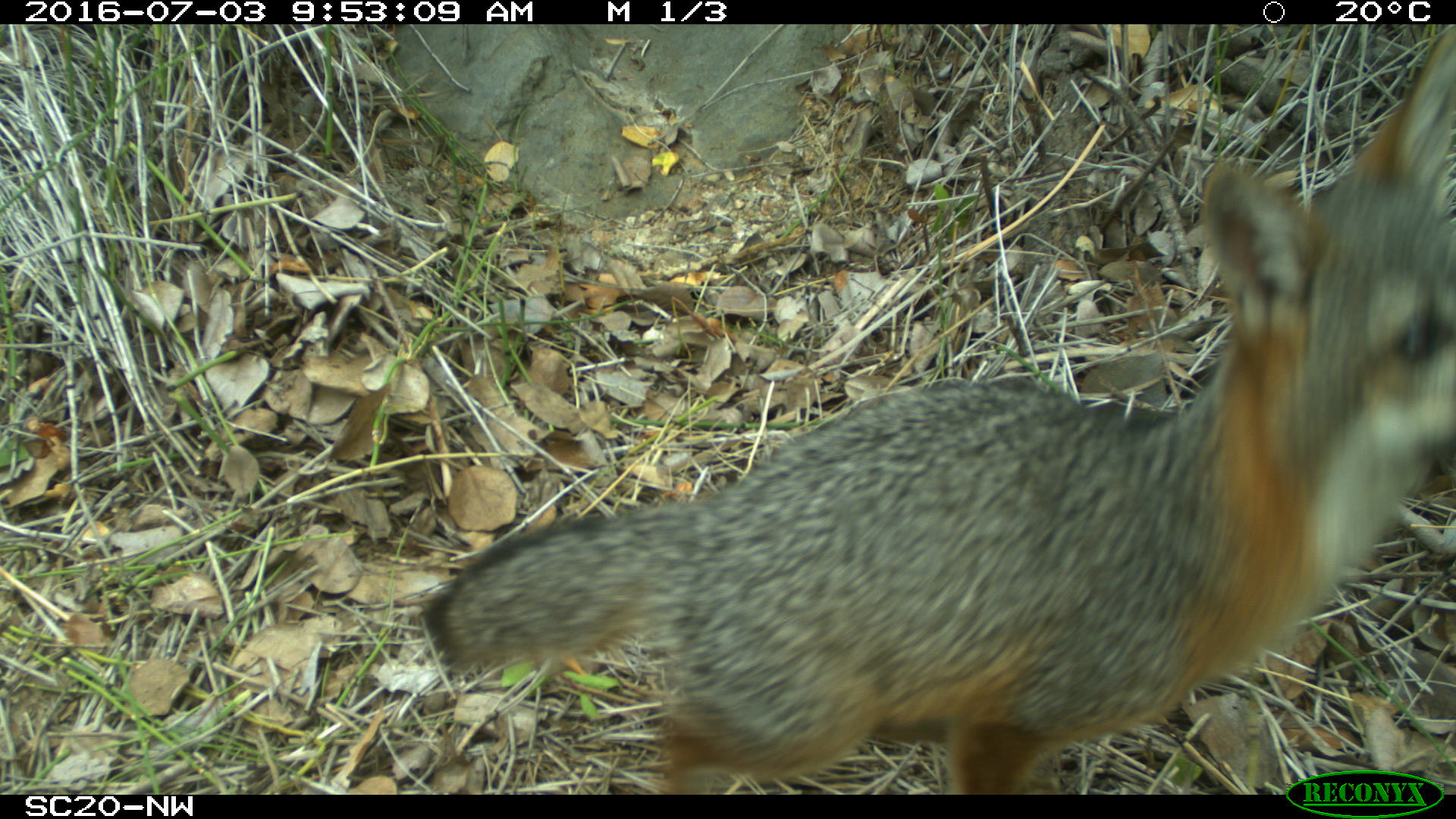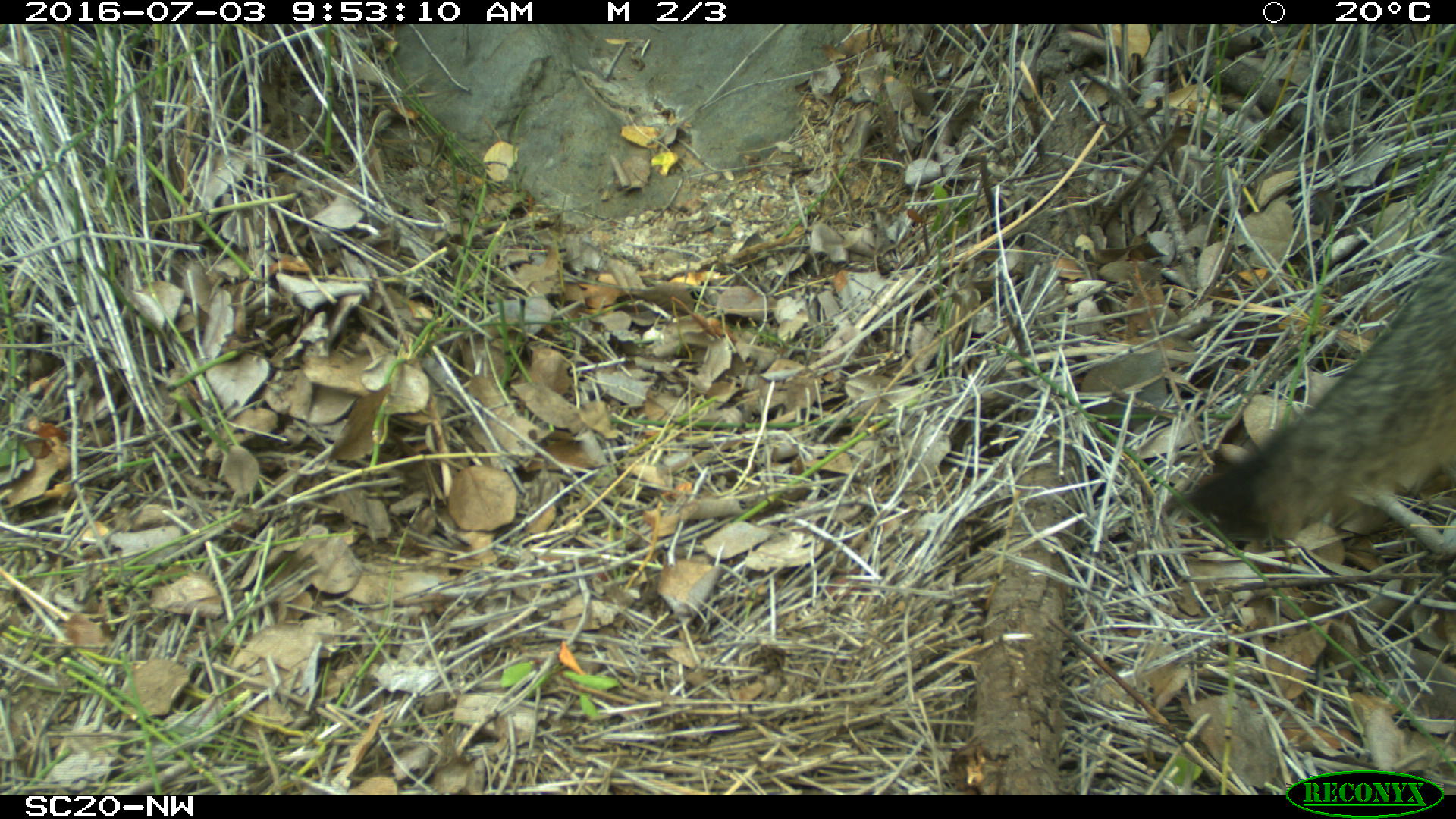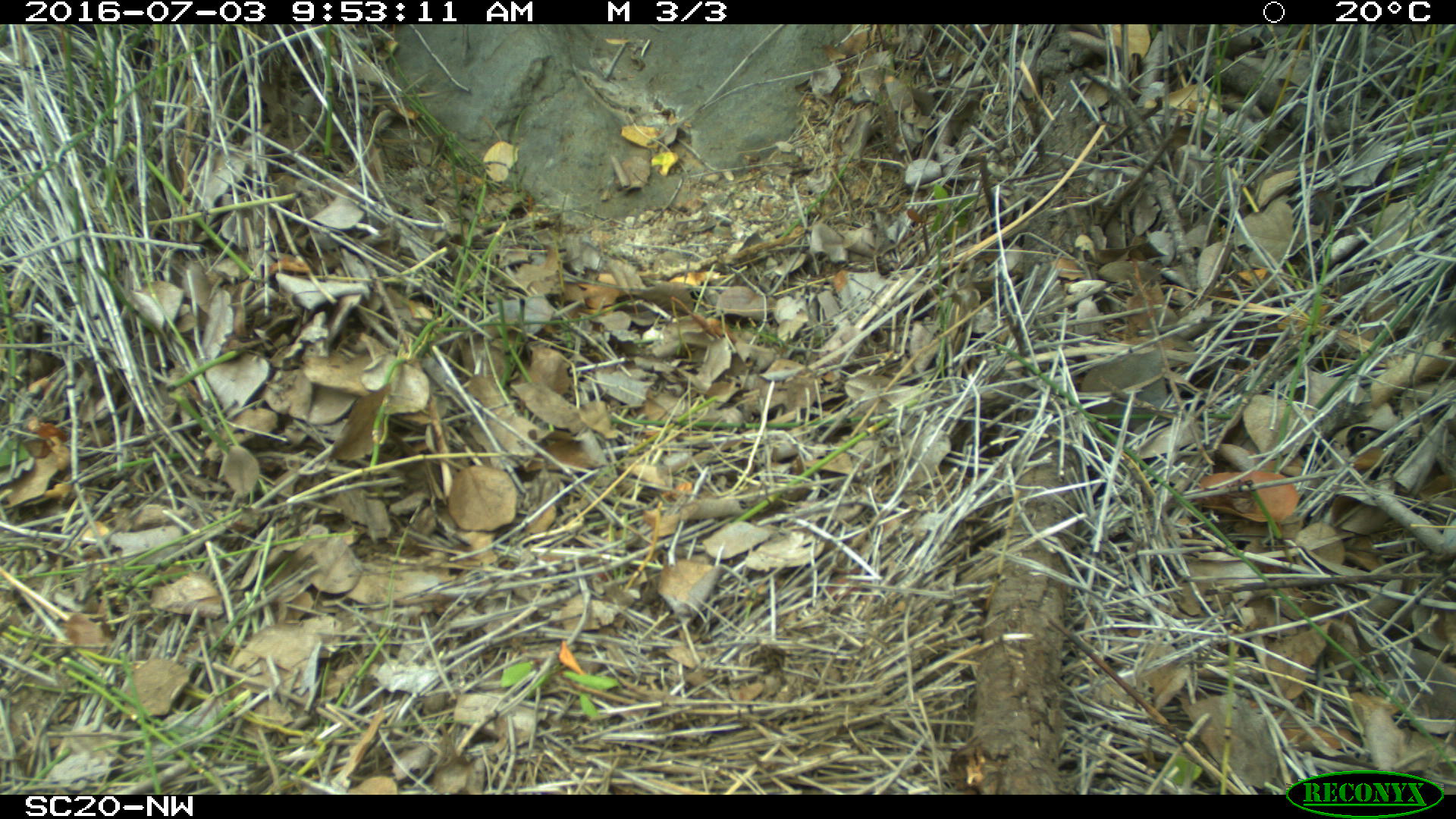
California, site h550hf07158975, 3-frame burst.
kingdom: Animalia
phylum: Chordata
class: Mammalia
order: Carnivora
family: Canidae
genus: Urocyon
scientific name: Urocyon littoralis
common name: island fox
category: fox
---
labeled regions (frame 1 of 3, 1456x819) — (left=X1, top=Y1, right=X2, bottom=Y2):
fox: (left=417, top=24, right=1455, bottom=795)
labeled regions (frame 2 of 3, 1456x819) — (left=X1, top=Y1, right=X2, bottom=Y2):
fox: (left=1159, top=246, right=1455, bottom=543)